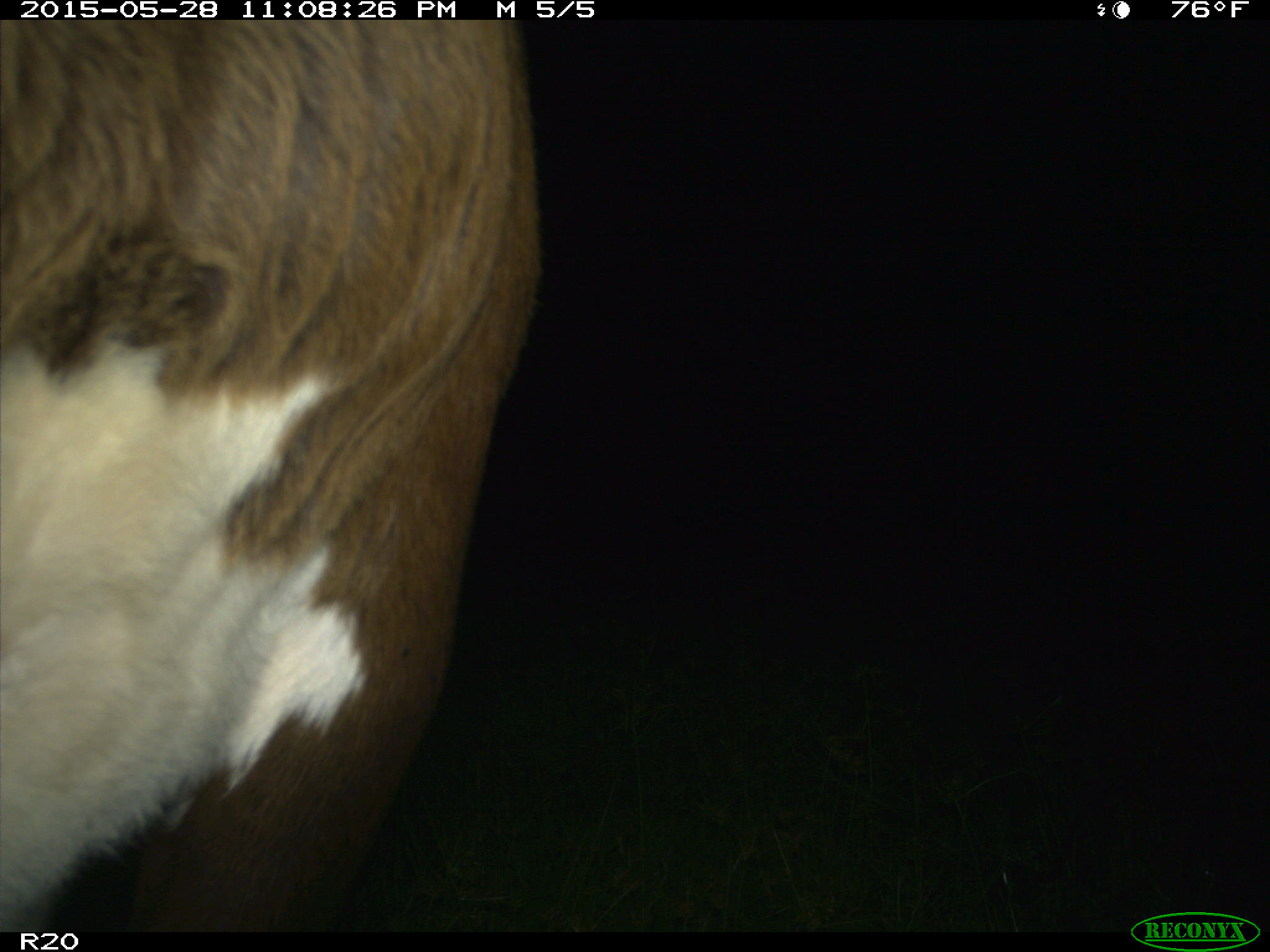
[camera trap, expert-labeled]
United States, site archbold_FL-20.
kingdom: Animalia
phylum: Chordata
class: Mammalia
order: Artiodactyla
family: Bovidae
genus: Bos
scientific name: Bos taurus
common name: domestic cow